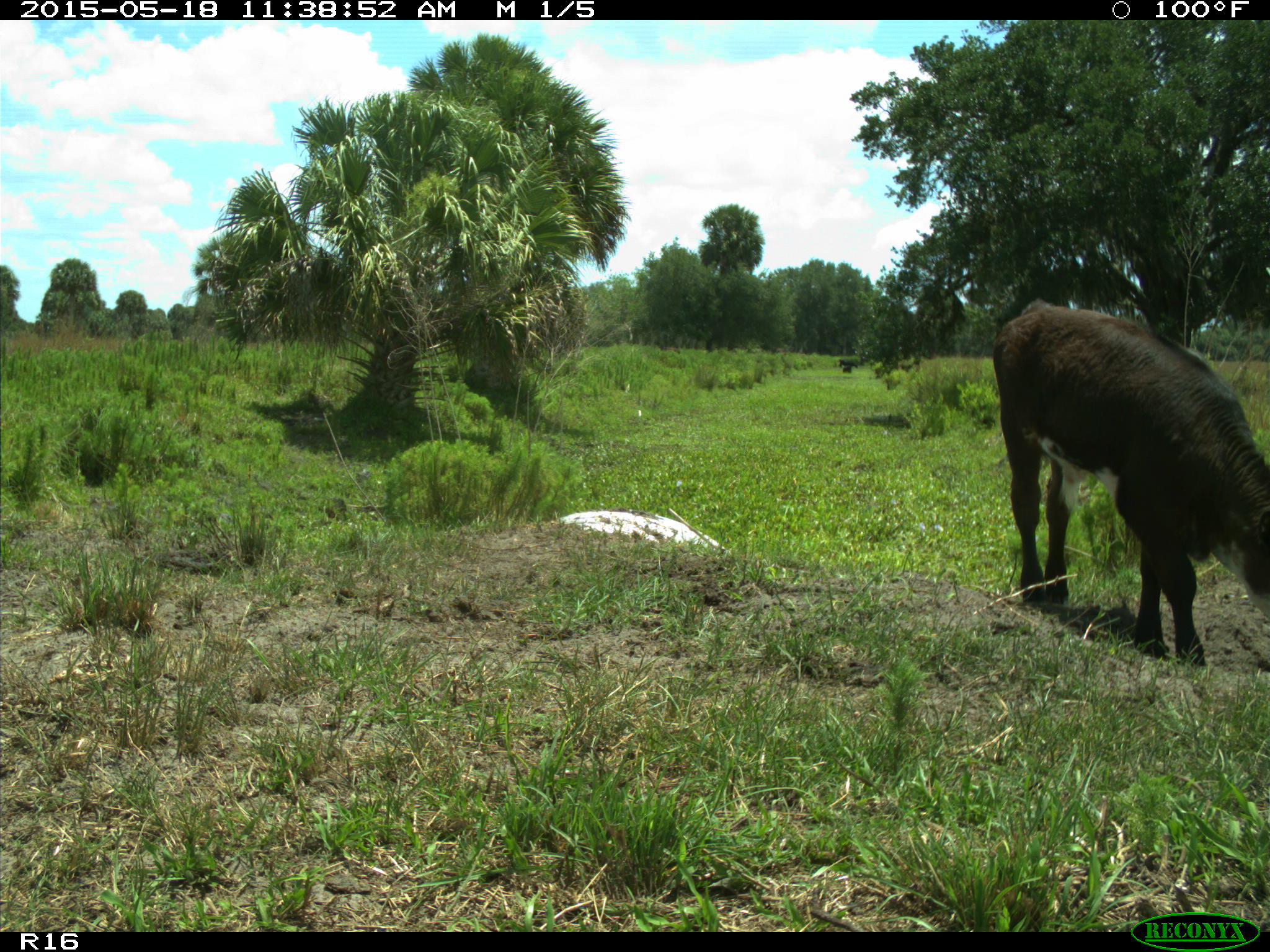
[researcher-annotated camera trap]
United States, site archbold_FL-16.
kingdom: Animalia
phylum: Chordata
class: Mammalia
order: Artiodactyla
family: Bovidae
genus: Bos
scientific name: Bos taurus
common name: domestic cow